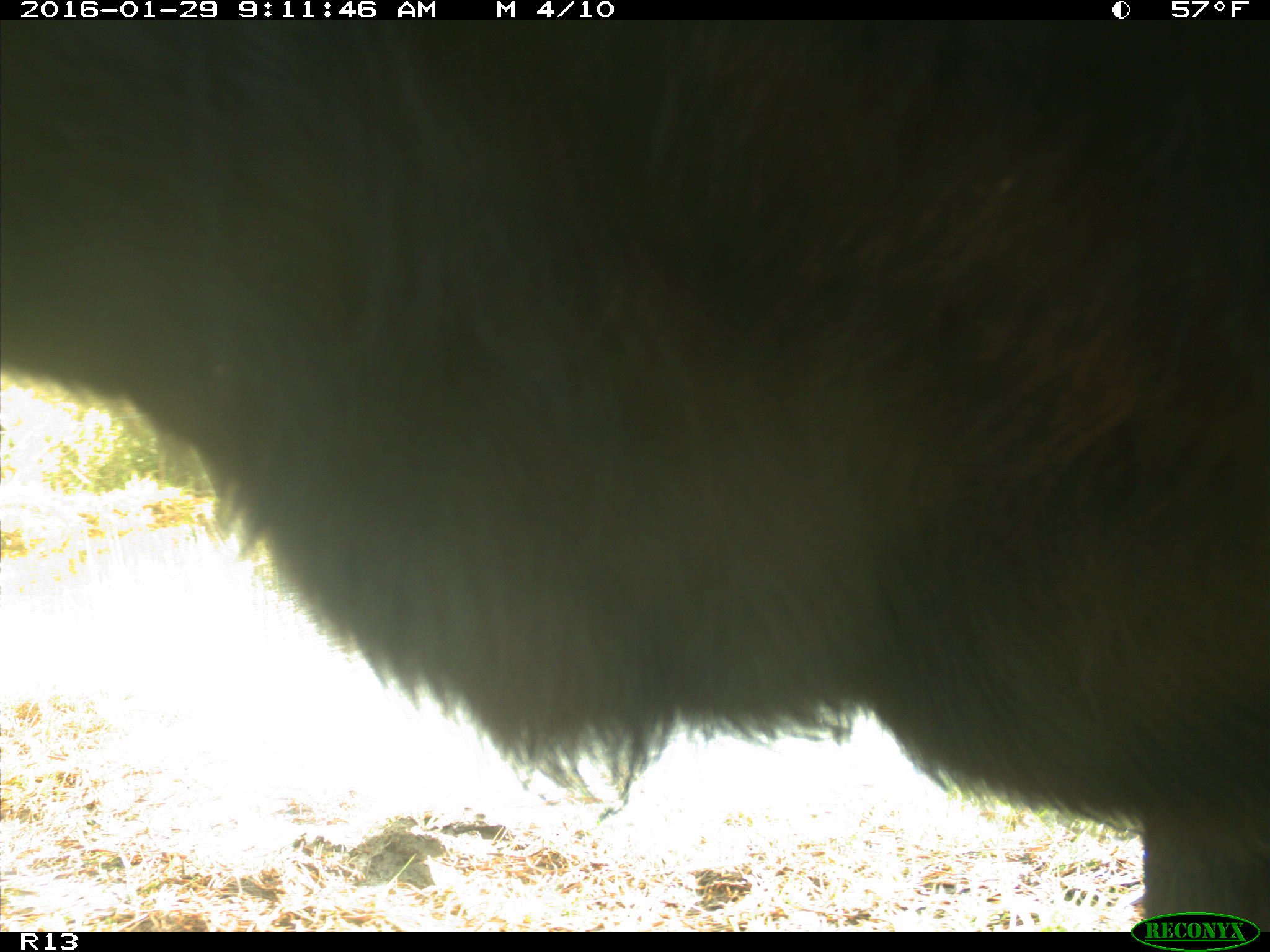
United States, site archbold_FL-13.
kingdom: Animalia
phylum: Chordata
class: Mammalia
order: Artiodactyla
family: Bovidae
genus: Bos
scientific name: Bos taurus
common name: domestic cow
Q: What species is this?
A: Bos taurus (domestic cow).